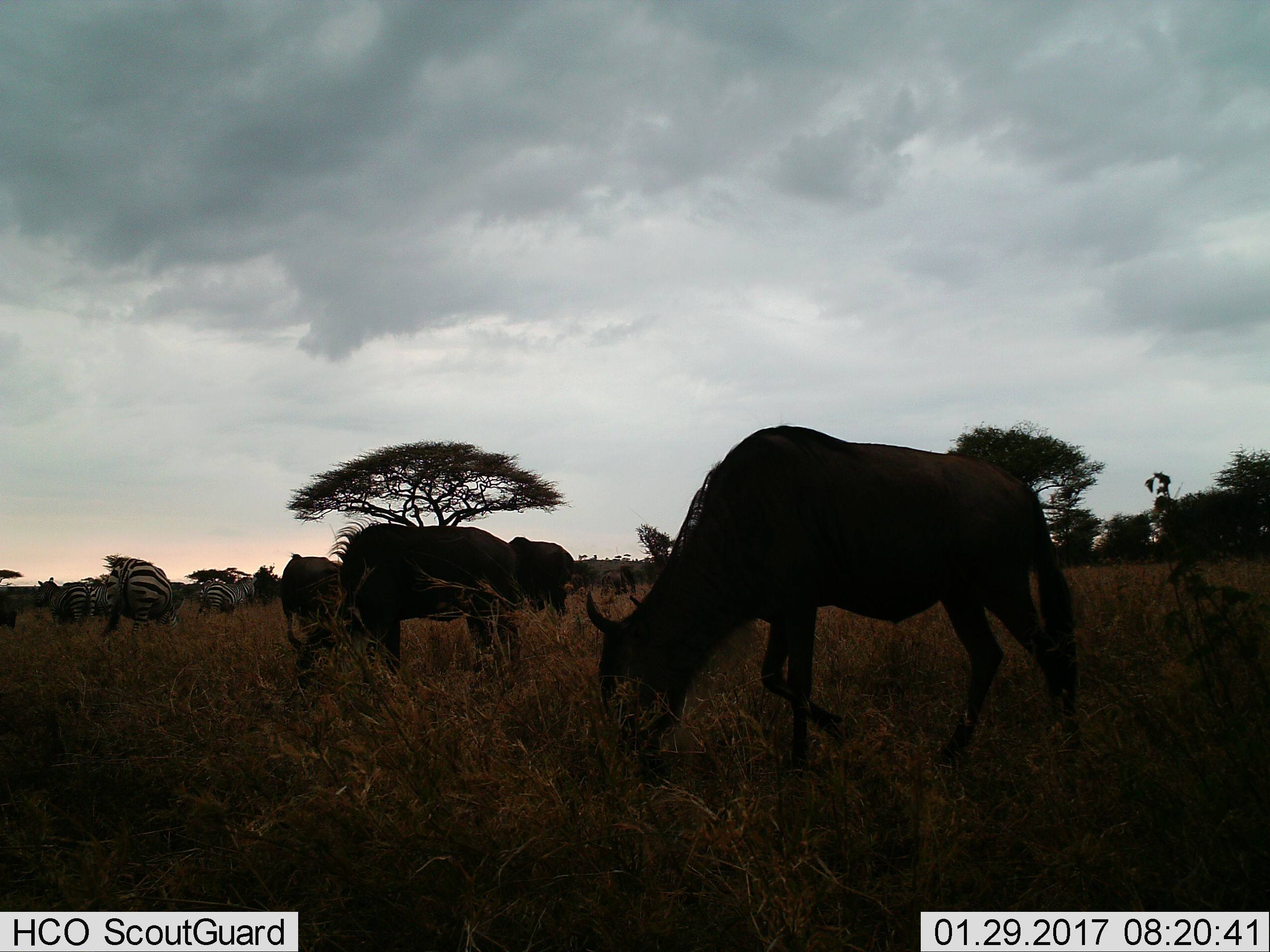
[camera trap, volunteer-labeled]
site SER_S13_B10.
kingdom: Animalia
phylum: Chordata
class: Mammalia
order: Artiodactyla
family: Bovidae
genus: Connochaetes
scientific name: Connochaetes taurinus taurinus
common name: blue wildebeest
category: wildebeestblue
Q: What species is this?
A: Wildebeestblue (blue wildebeest) (Connochaetes taurinus taurinus).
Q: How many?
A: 4.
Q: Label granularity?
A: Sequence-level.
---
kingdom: Animalia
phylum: Chordata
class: Mammalia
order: Perissodactyla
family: Equidae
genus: Equus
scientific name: Equus quagga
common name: plains zebra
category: zebraplains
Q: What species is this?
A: Zebraplains (plains zebra) (Equus quagga).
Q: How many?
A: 4.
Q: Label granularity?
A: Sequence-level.